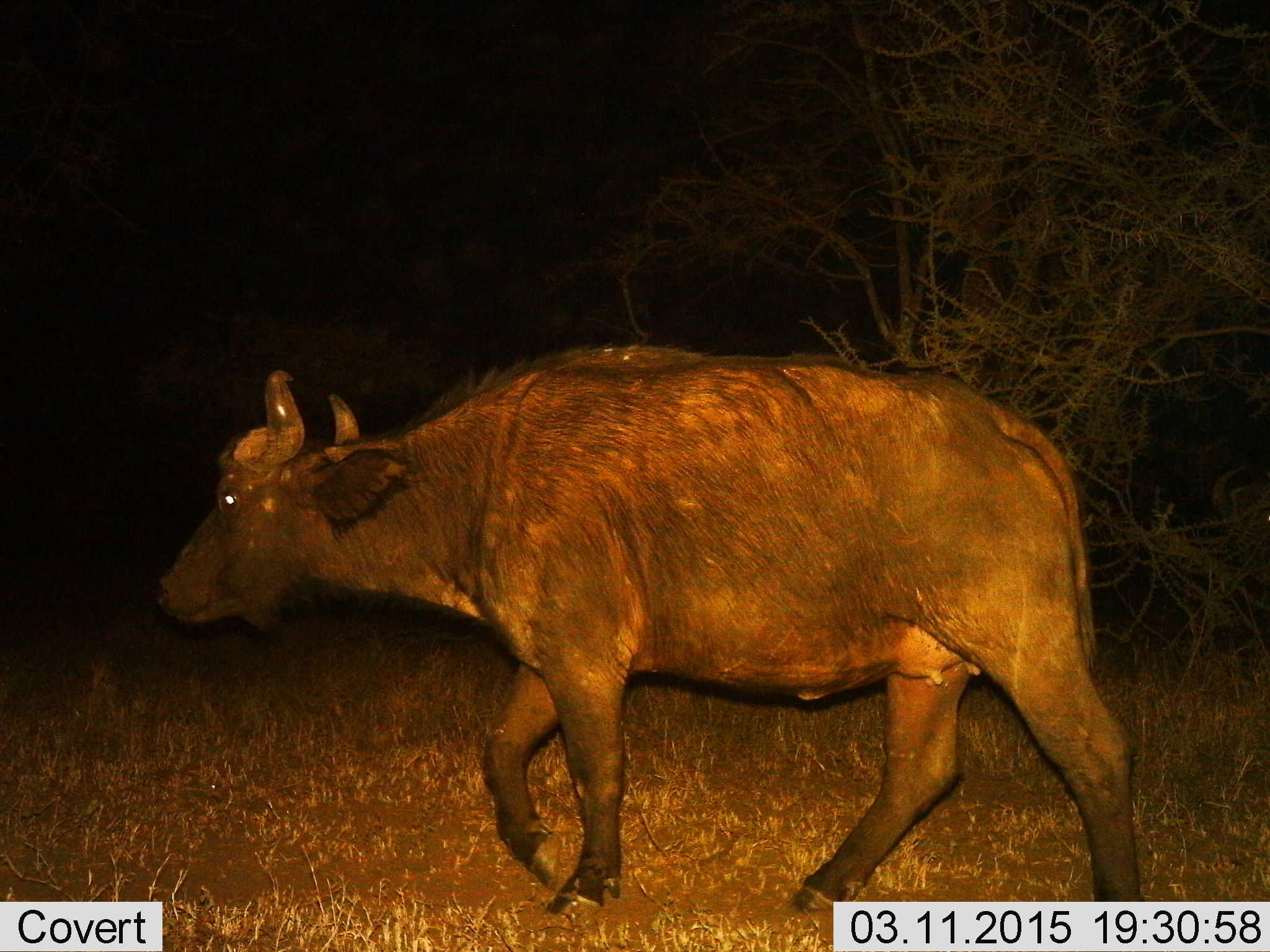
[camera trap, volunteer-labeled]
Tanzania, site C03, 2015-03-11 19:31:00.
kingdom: Animalia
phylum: Chordata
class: Mammalia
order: Artiodactyla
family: Bovidae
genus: Syncerus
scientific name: Syncerus caffer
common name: cape buffalo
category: buffalo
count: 1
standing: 0%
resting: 0%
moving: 100%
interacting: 0%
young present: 0%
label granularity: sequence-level